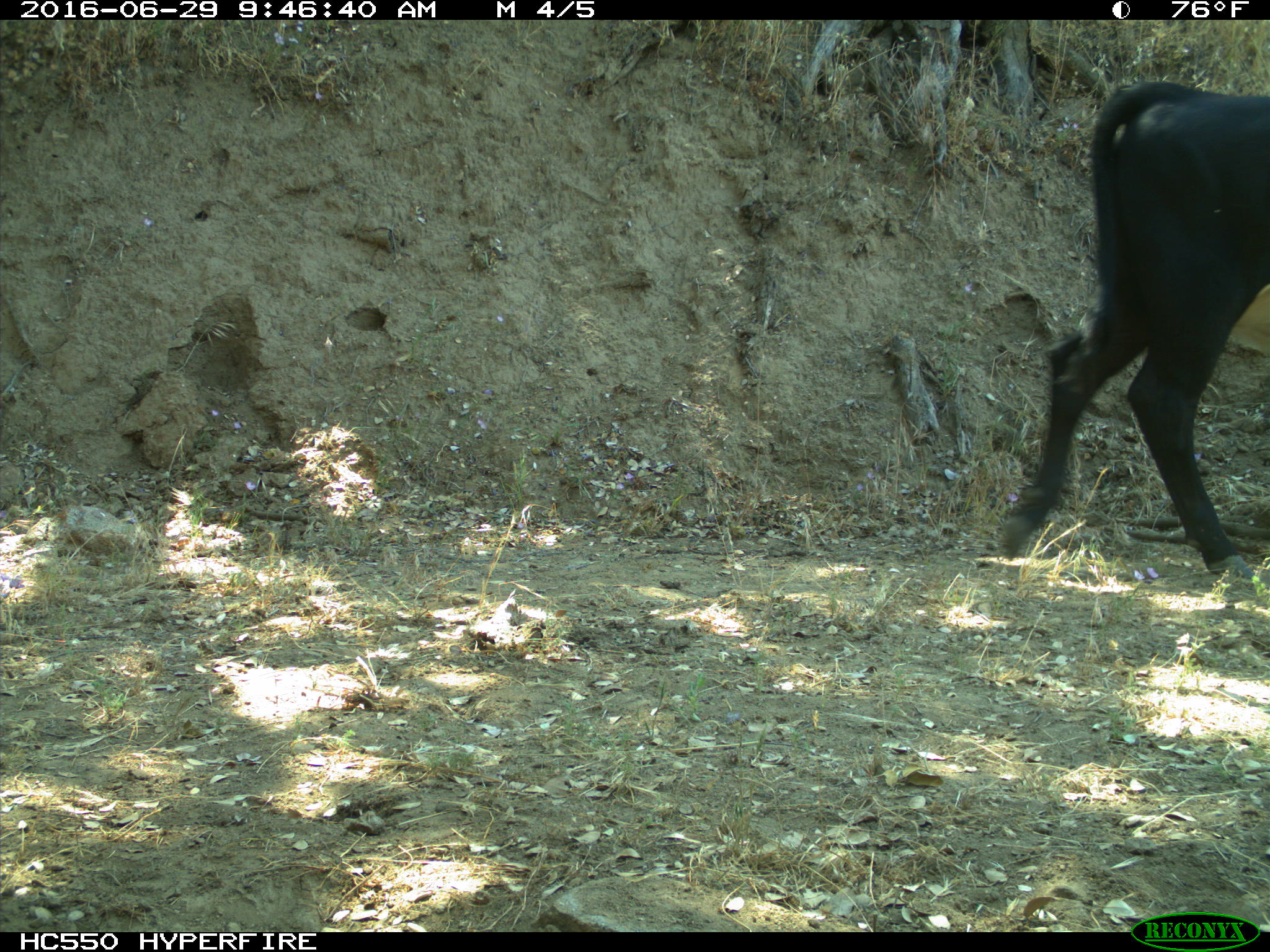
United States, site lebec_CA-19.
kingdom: Animalia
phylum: Chordata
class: Mammalia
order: Artiodactyla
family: Bovidae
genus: Bos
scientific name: Bos taurus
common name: domestic cow